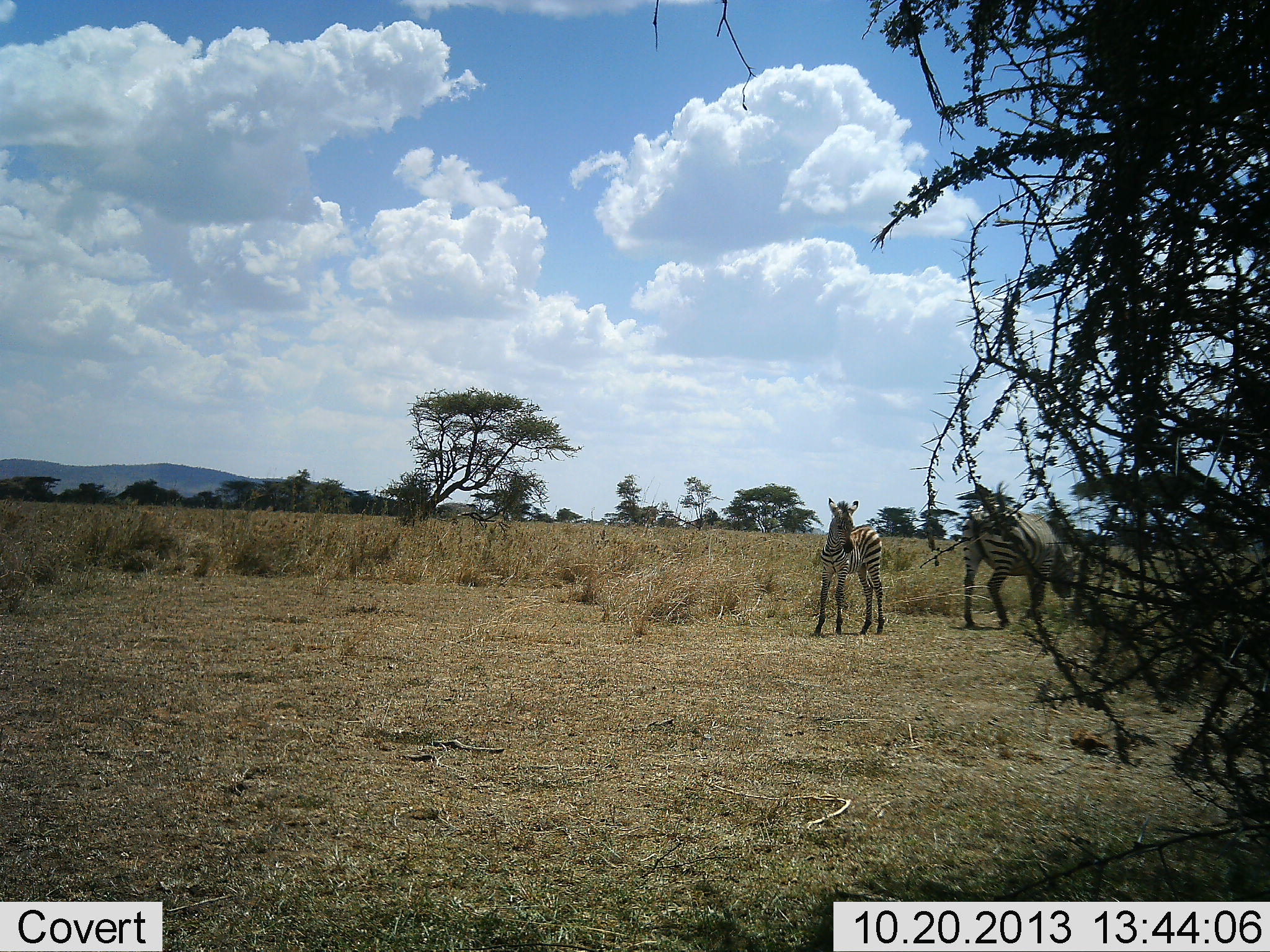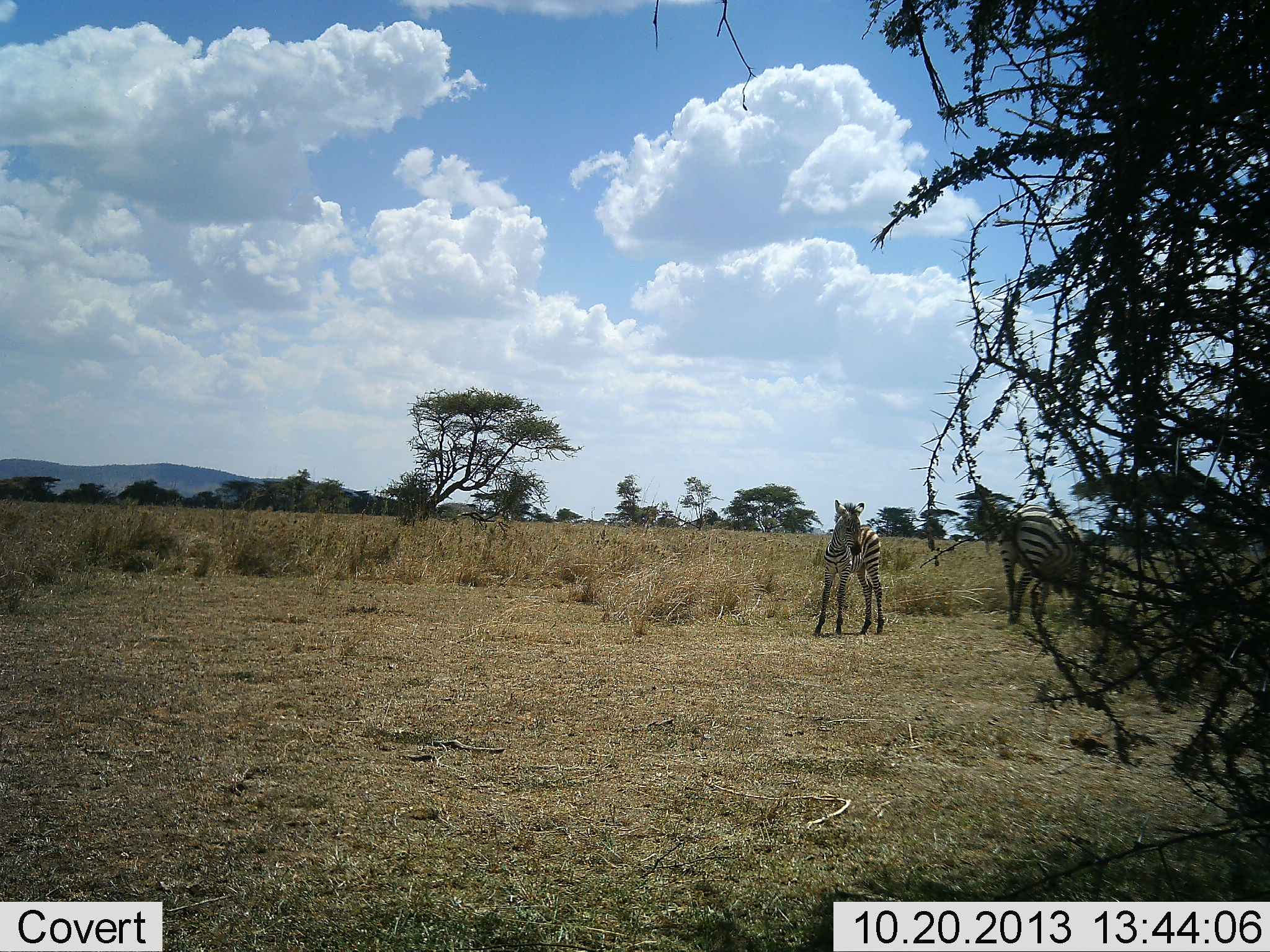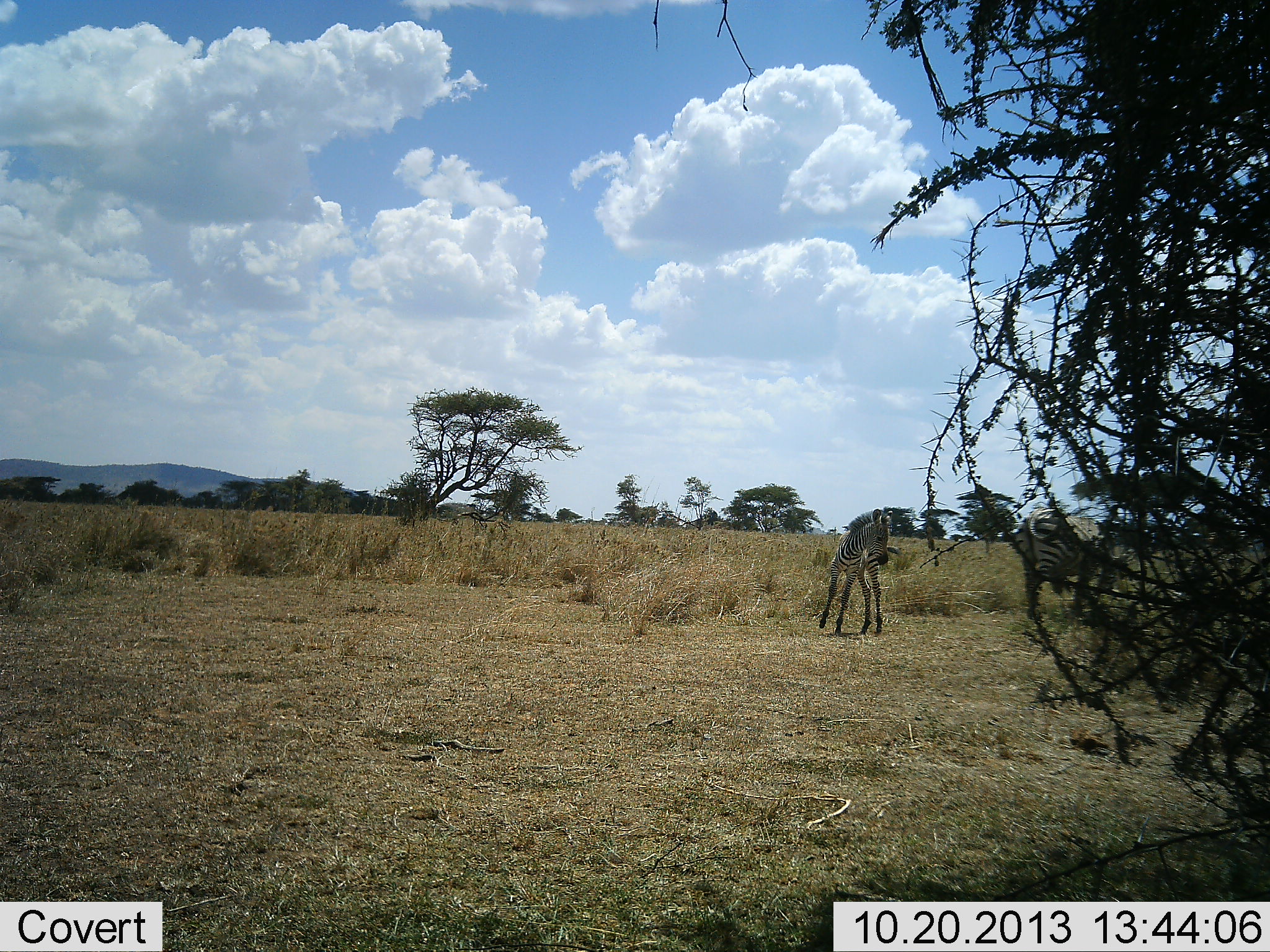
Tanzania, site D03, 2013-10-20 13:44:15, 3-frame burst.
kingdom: Animalia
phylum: Chordata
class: Mammalia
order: Perissodactyla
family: Equidae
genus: Equus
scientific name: Equus quagga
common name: plains zebra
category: zebra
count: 2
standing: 70%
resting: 0%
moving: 70%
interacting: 0%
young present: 60%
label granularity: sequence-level